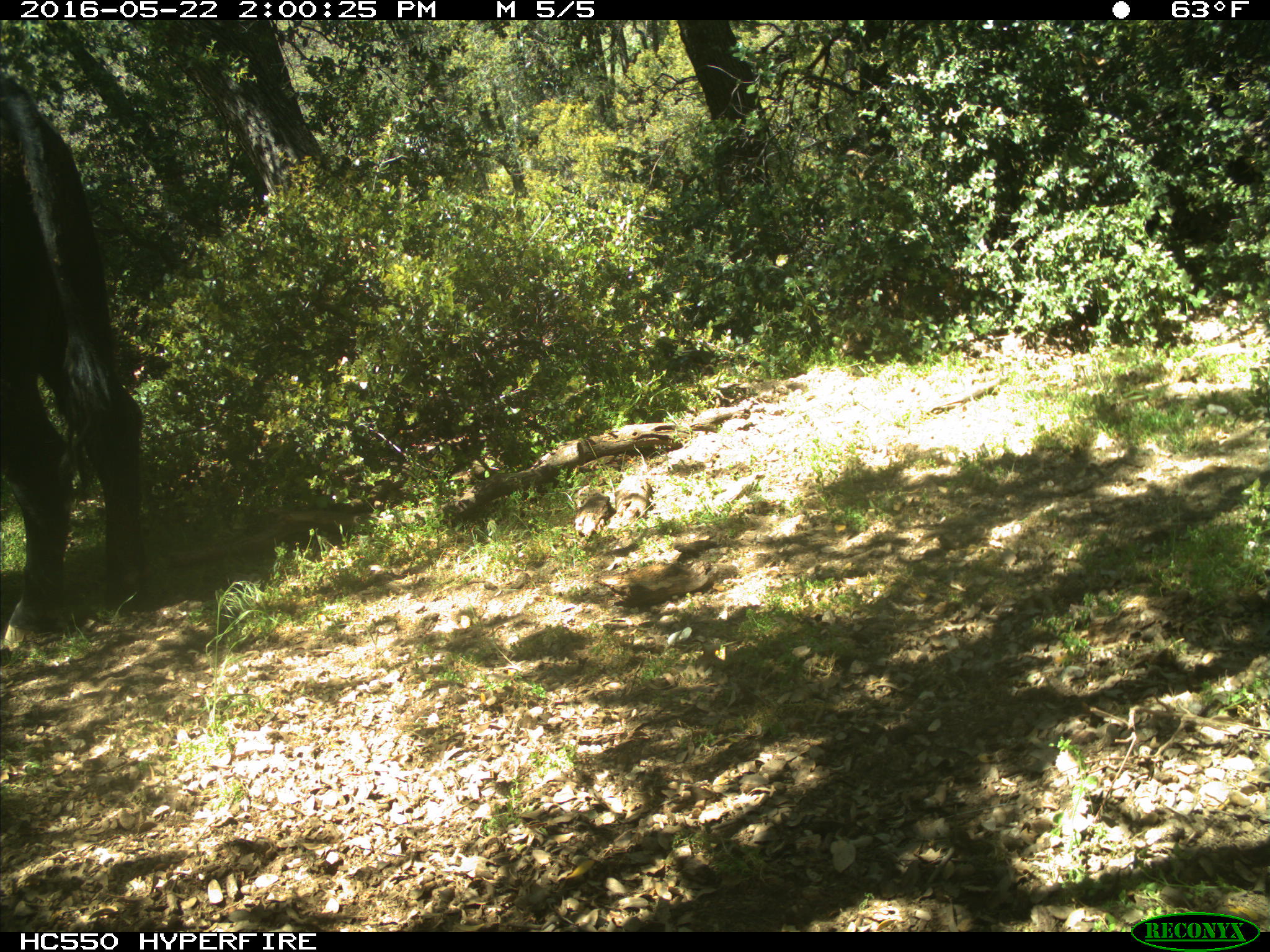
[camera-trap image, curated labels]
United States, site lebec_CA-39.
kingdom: Animalia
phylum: Chordata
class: Mammalia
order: Artiodactyla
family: Bovidae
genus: Bos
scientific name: Bos taurus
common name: domestic cow